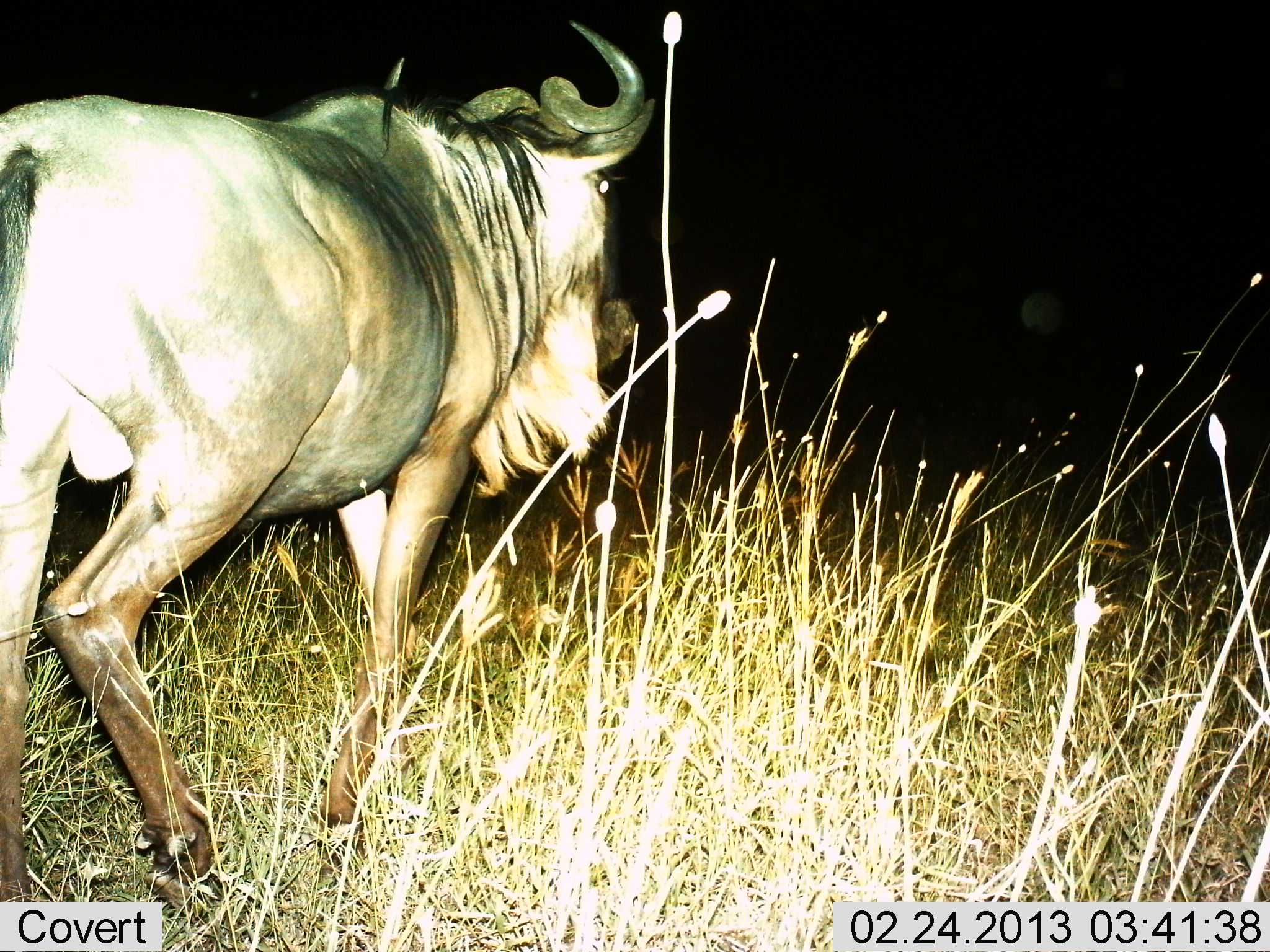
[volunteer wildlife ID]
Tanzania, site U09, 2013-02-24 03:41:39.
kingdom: Animalia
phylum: Chordata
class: Mammalia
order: Artiodactyla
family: Bovidae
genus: Connochaetes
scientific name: Connochaetes taurinus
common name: blue wildebeest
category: wildebeest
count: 1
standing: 14%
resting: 3%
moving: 84%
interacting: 0%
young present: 0%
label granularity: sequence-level